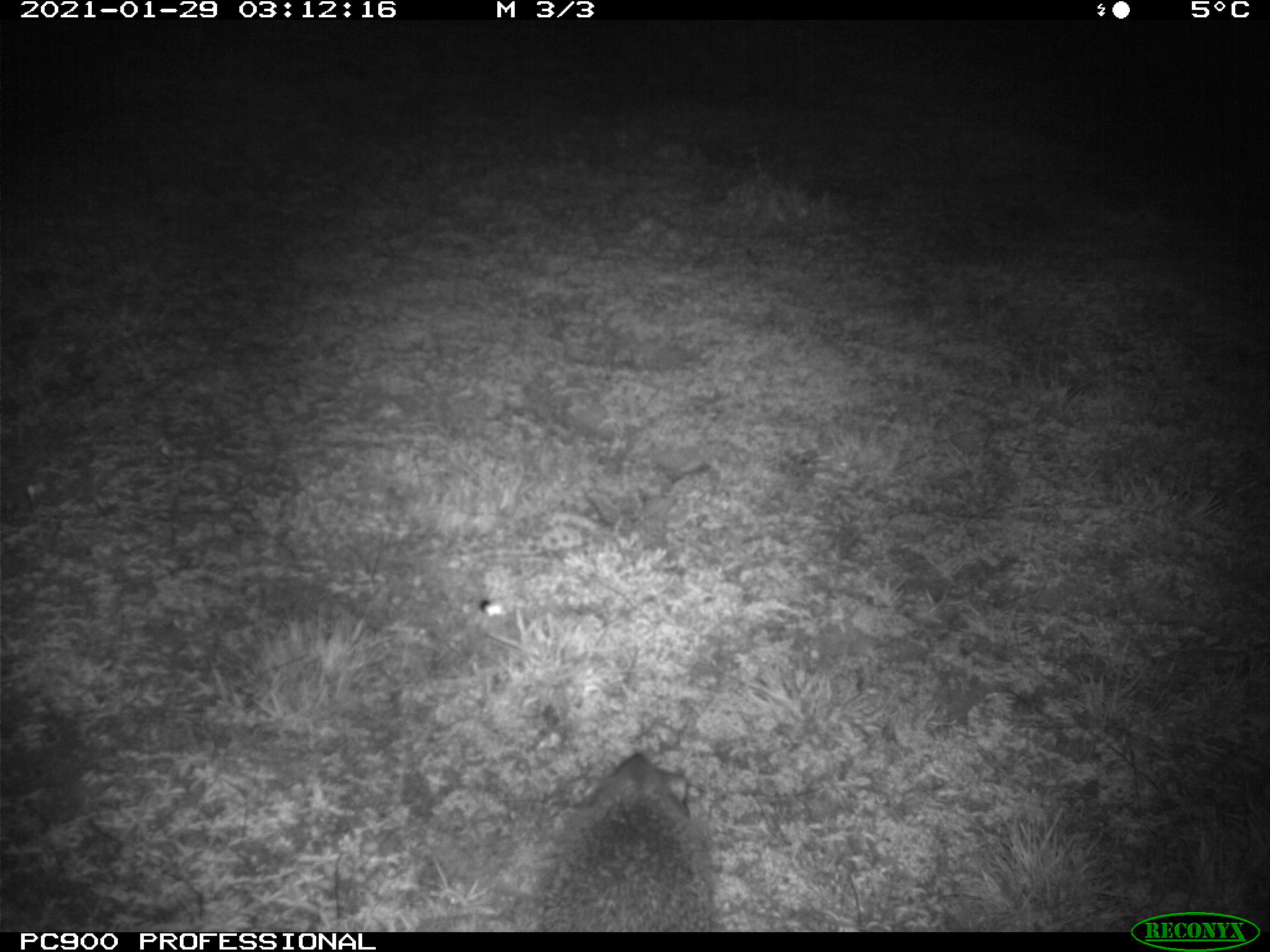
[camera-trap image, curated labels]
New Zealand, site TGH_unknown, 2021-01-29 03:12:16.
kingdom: Animalia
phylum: Chordata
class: Mammalia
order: Eulipotyphla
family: Erinaceidae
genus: Erinaceus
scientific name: Erinaceus europaeus europaeus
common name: european hedgehog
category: hedgehog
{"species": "hedgehog (european hedgehog) (Erinaceus europaeus europaeus)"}